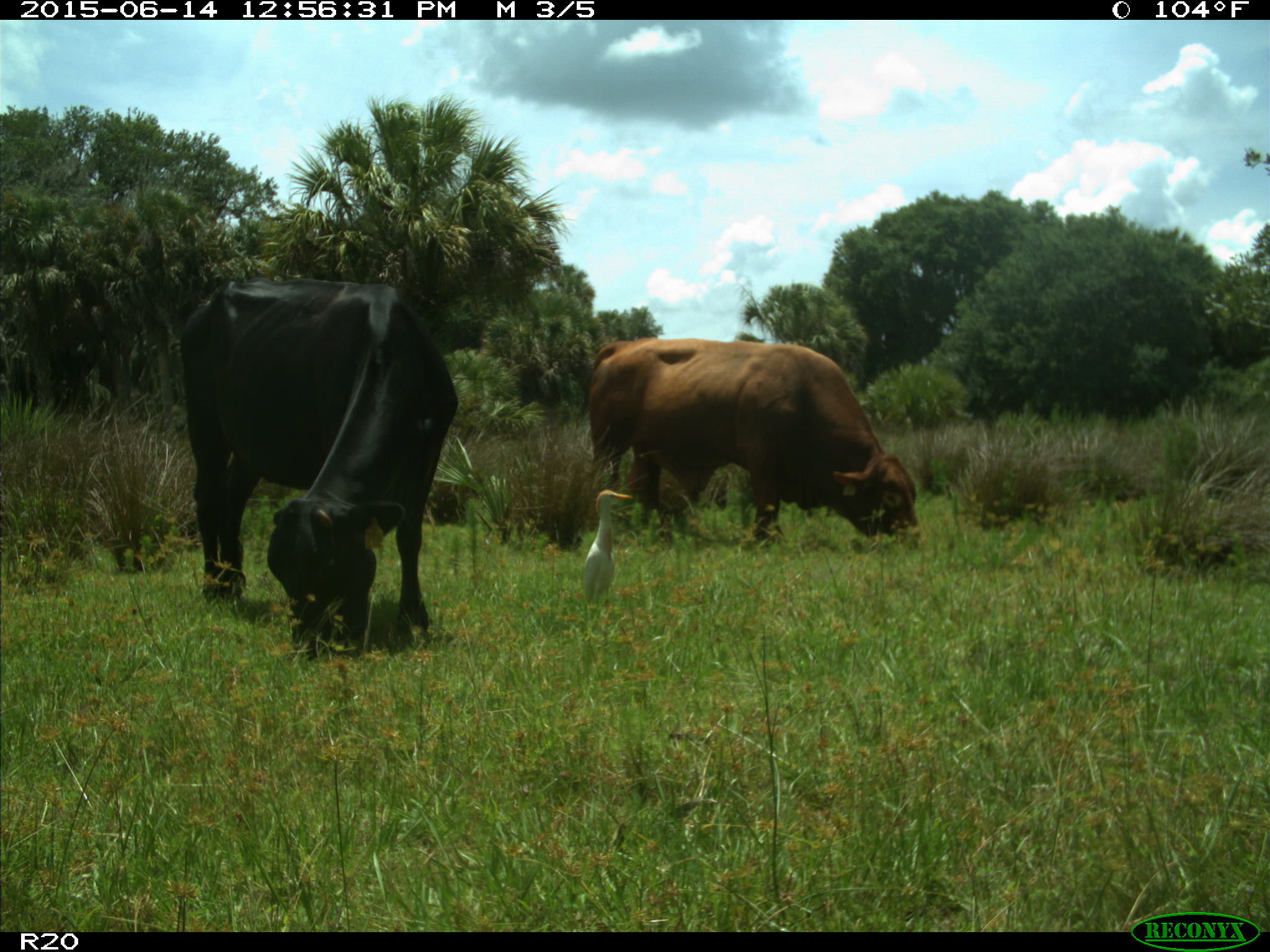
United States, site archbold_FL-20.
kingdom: Animalia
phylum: Chordata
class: Mammalia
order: Artiodactyla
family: Bovidae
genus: Bos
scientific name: Bos taurus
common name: domestic cow